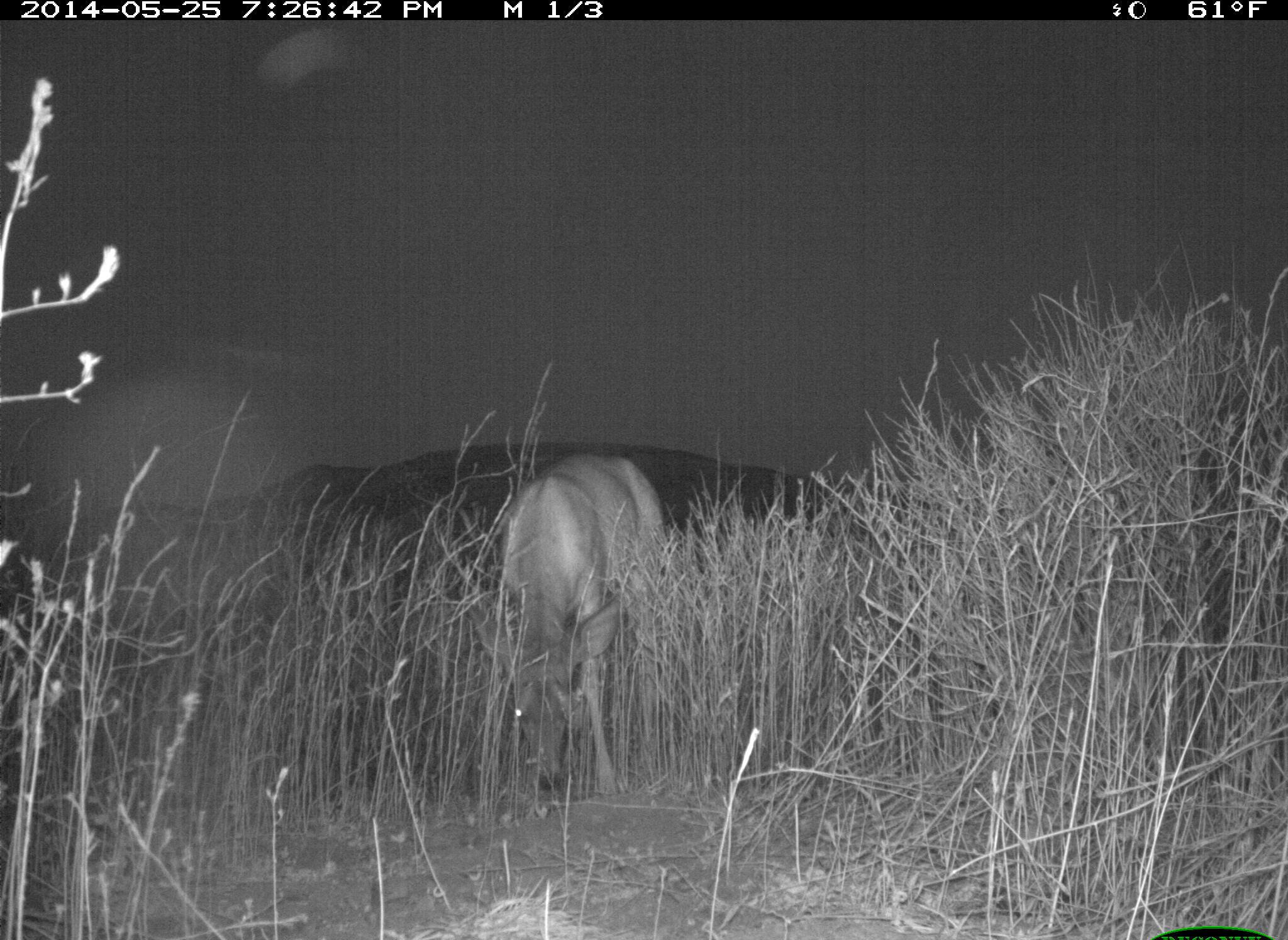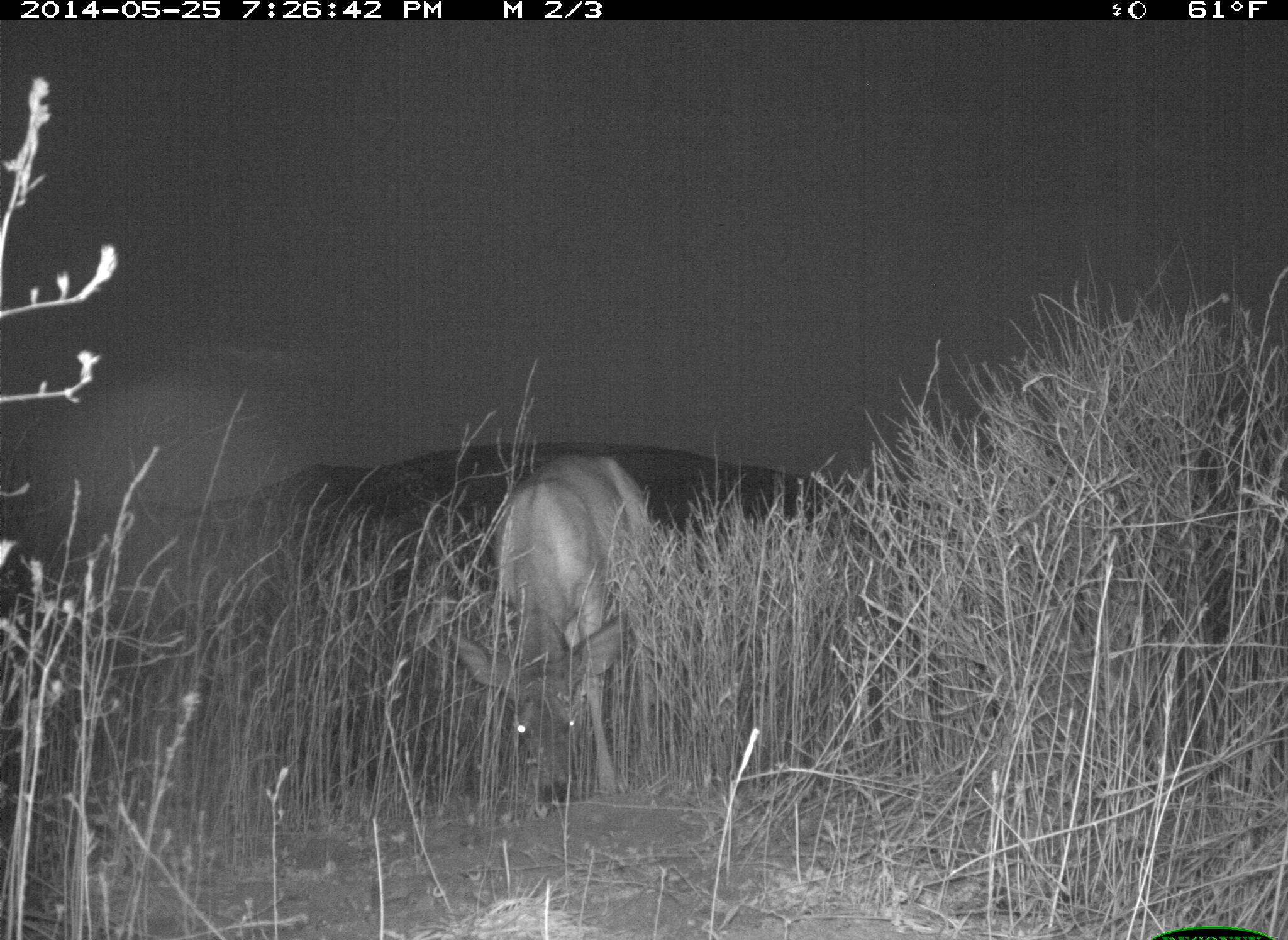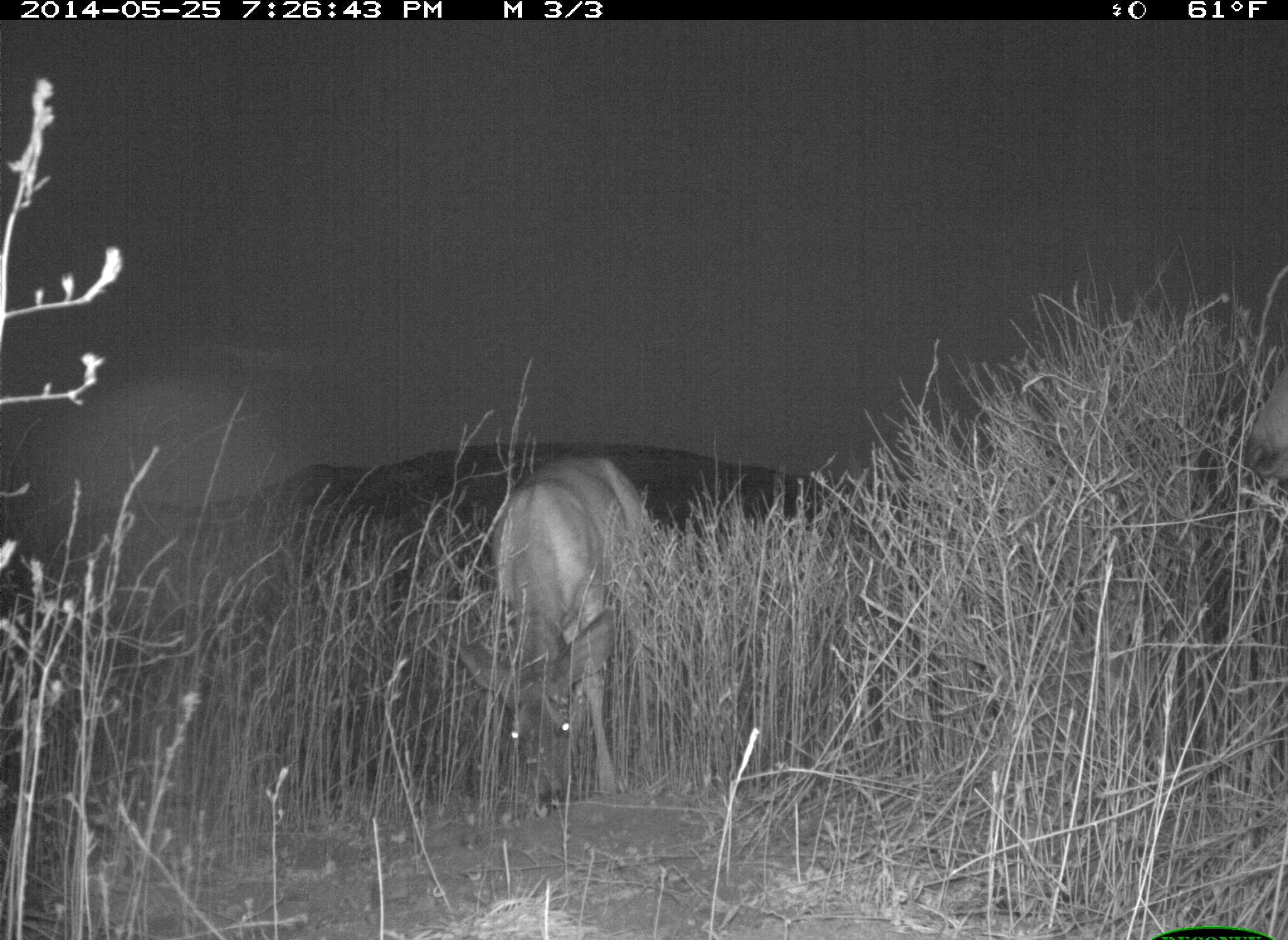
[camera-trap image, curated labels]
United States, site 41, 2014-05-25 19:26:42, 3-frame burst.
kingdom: Animalia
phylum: Chordata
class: Mammalia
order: Artiodactyla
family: Cervidae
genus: Odocoileus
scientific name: Odocoileus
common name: deer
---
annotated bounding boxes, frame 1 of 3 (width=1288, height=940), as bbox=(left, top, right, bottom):
deer: bbox=(472, 451, 669, 807)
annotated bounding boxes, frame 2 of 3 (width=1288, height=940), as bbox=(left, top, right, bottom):
deer: bbox=(451, 448, 665, 807)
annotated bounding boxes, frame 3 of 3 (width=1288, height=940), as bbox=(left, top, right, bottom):
deer: bbox=(442, 451, 665, 815)